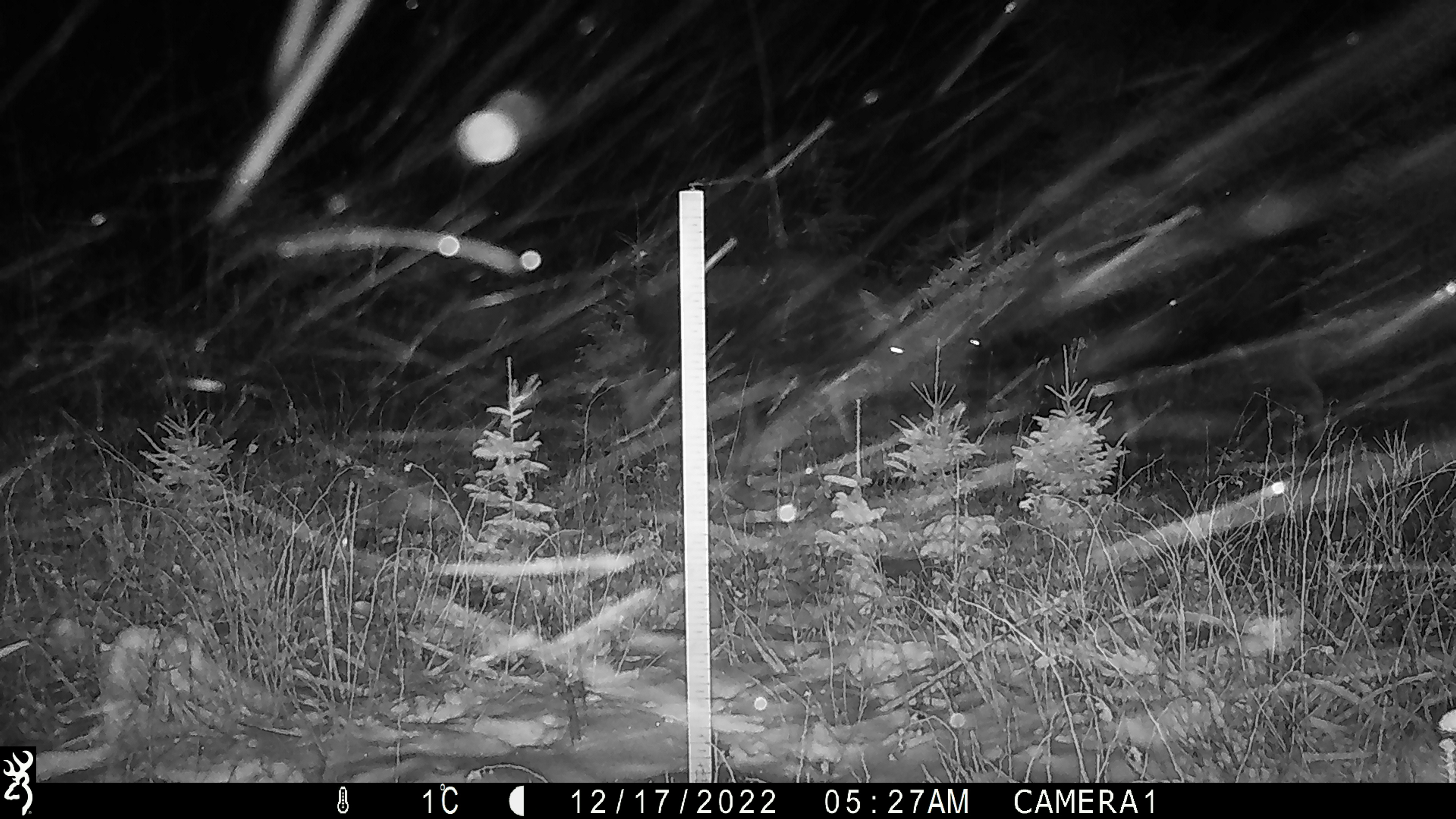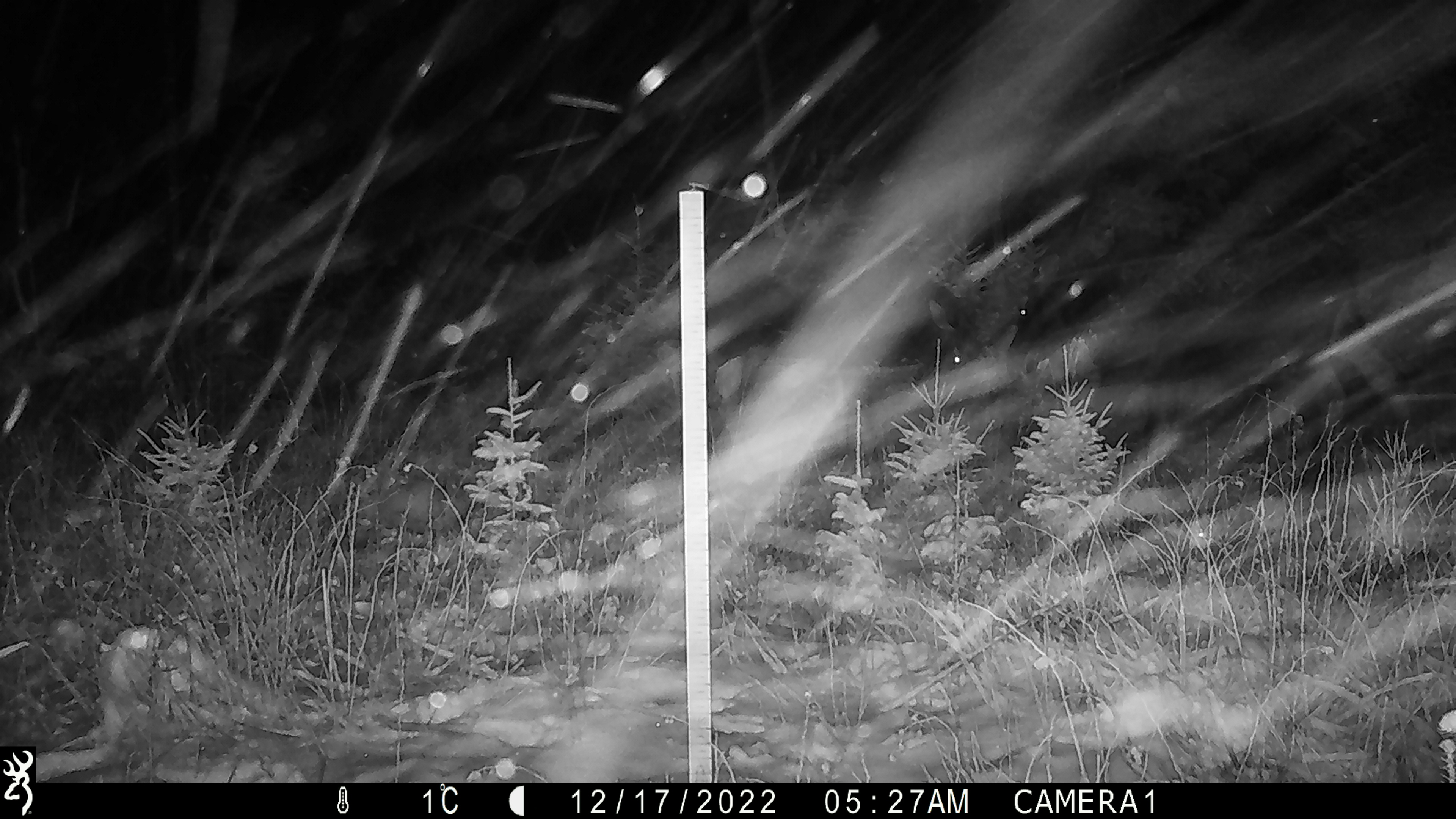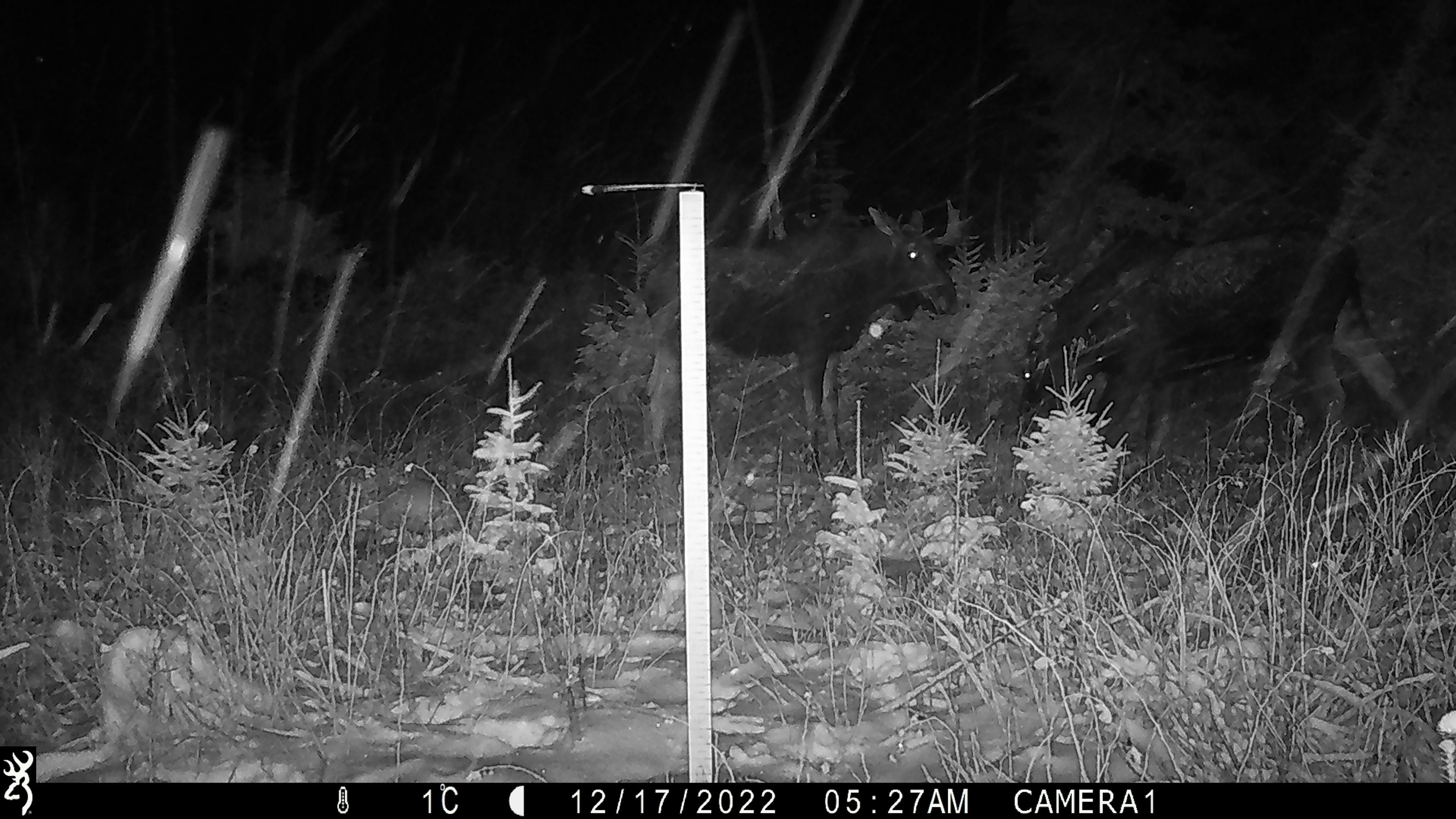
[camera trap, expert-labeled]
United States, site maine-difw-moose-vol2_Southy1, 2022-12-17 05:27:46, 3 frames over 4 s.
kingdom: Animalia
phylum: Chordata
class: Mammalia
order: Artiodactyla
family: Cervidae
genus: Alces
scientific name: Alces alces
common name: moose